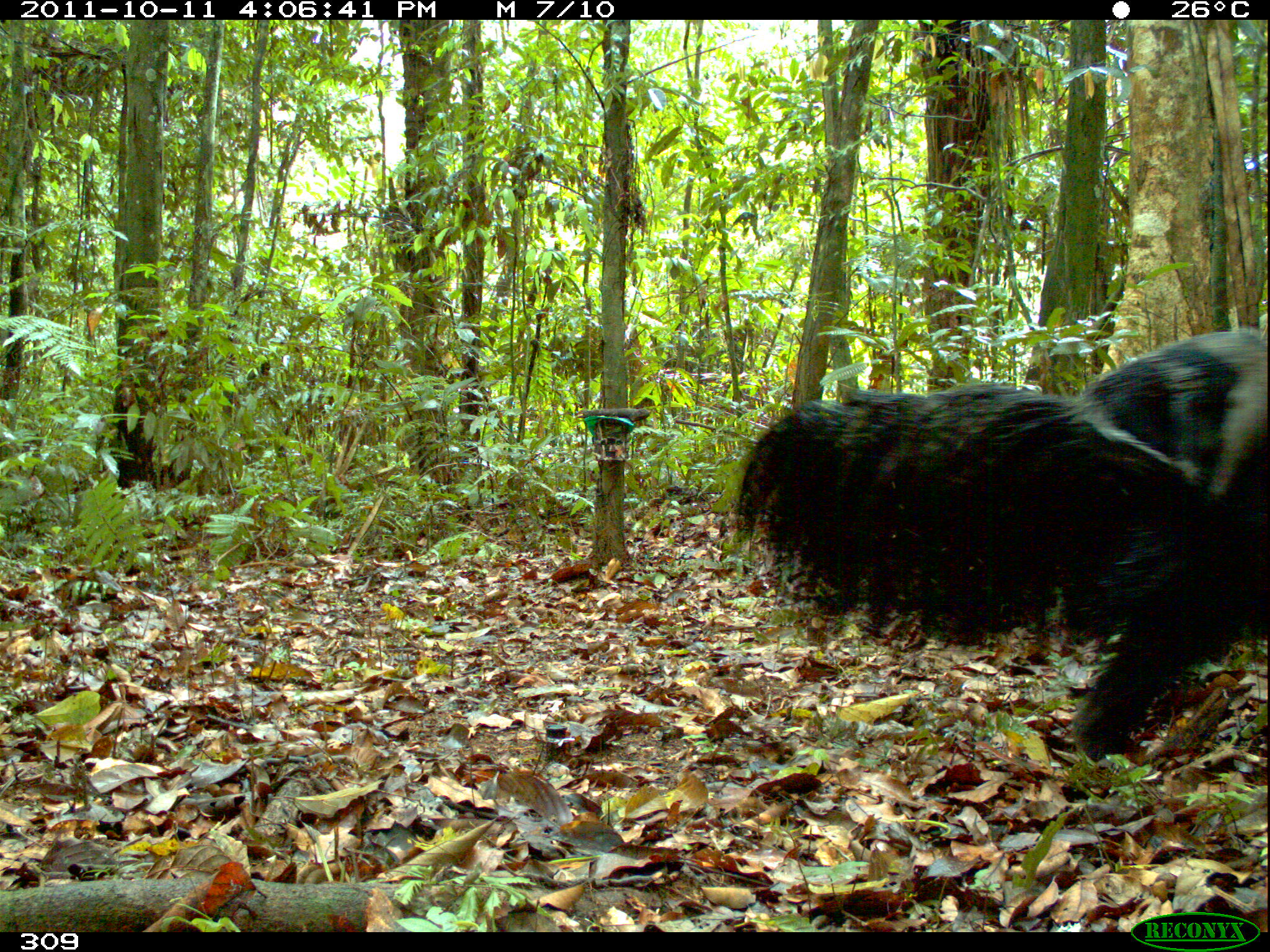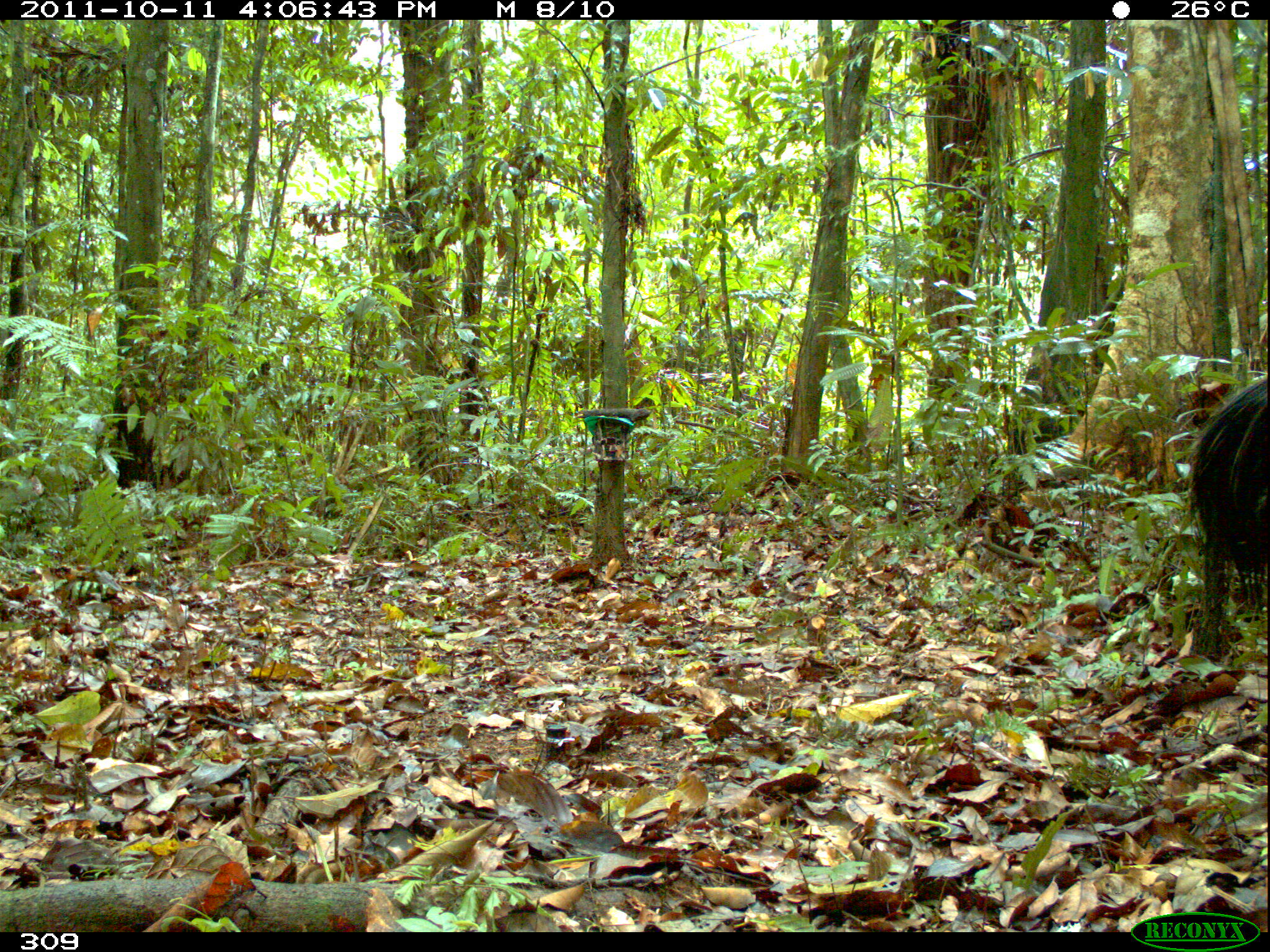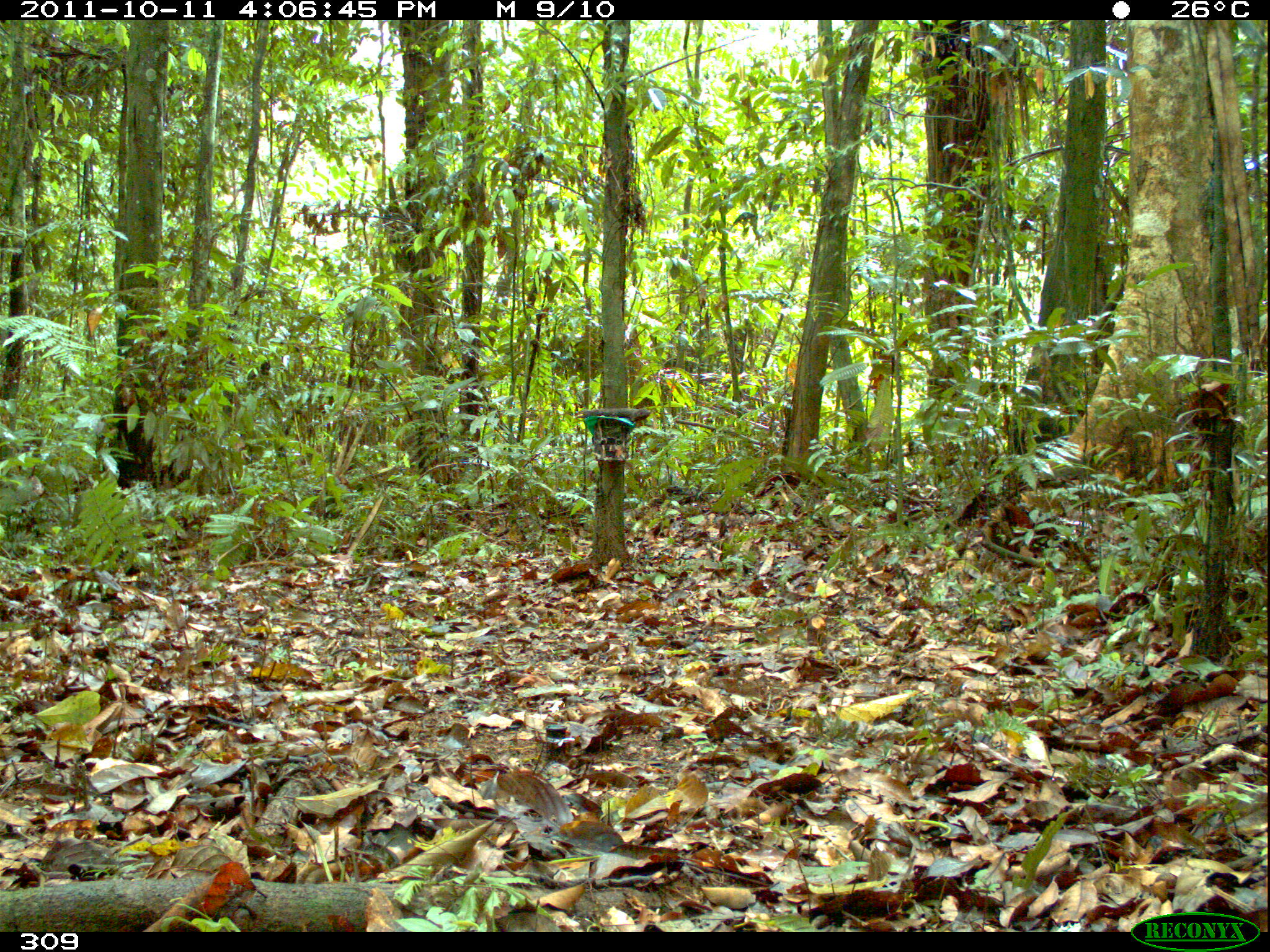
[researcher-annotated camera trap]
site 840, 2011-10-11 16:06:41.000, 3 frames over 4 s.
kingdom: Animalia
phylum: Chordata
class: Mammalia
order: Pilosa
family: Myrmecophagidae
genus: Myrmecophaga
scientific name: Myrmecophaga tridactyla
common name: giant anteater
Myrmecophaga tridactyla (giant anteater).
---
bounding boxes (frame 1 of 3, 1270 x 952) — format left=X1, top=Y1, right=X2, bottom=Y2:
myrmecophaga tridactyla: left=736, top=329, right=1269, bottom=761